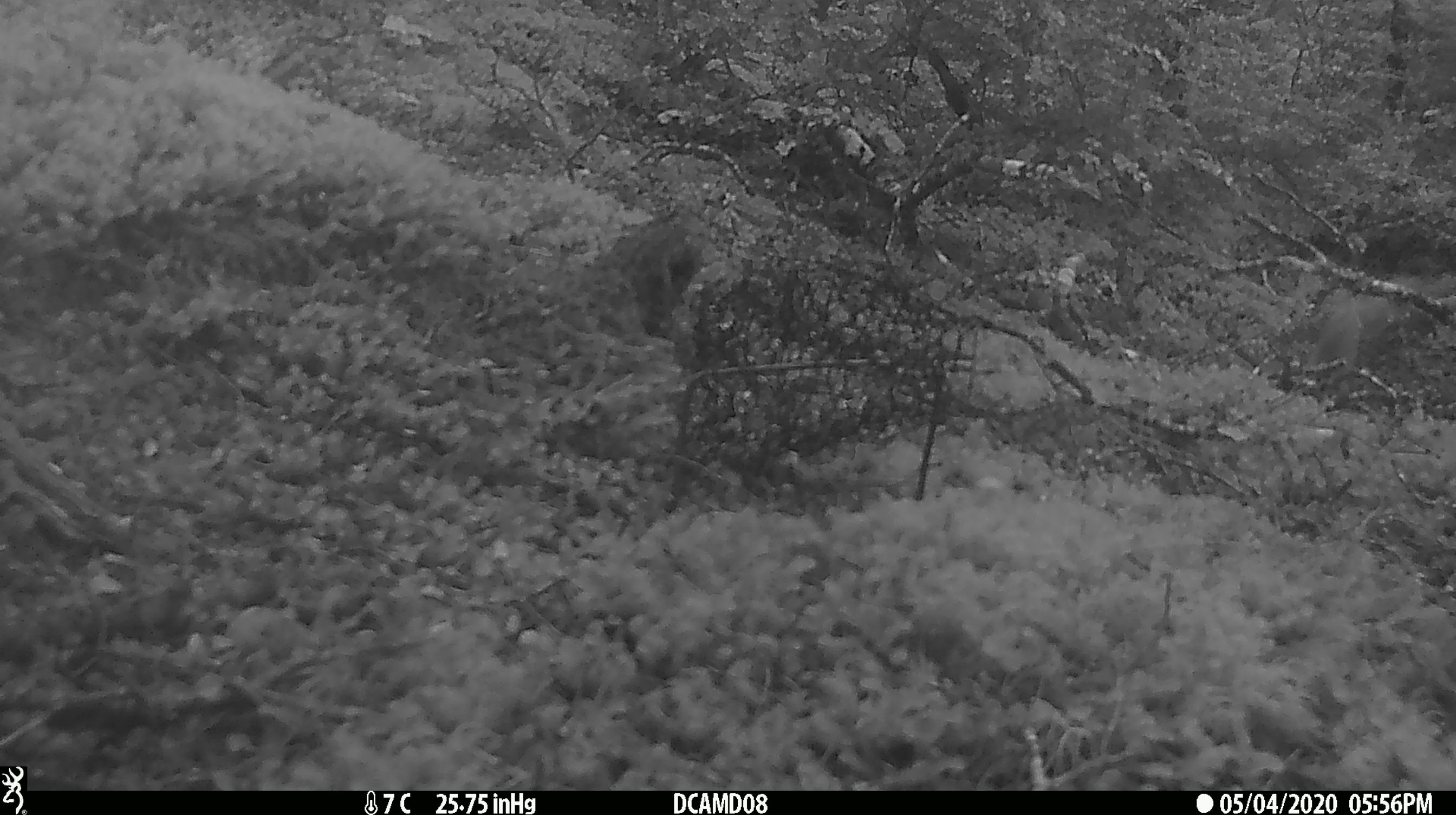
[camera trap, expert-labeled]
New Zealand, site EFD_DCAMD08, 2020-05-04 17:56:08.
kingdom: Animalia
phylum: Chordata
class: Mammalia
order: Rodentia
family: Muridae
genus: Mus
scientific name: Mus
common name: mouse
Mouse (Mus).